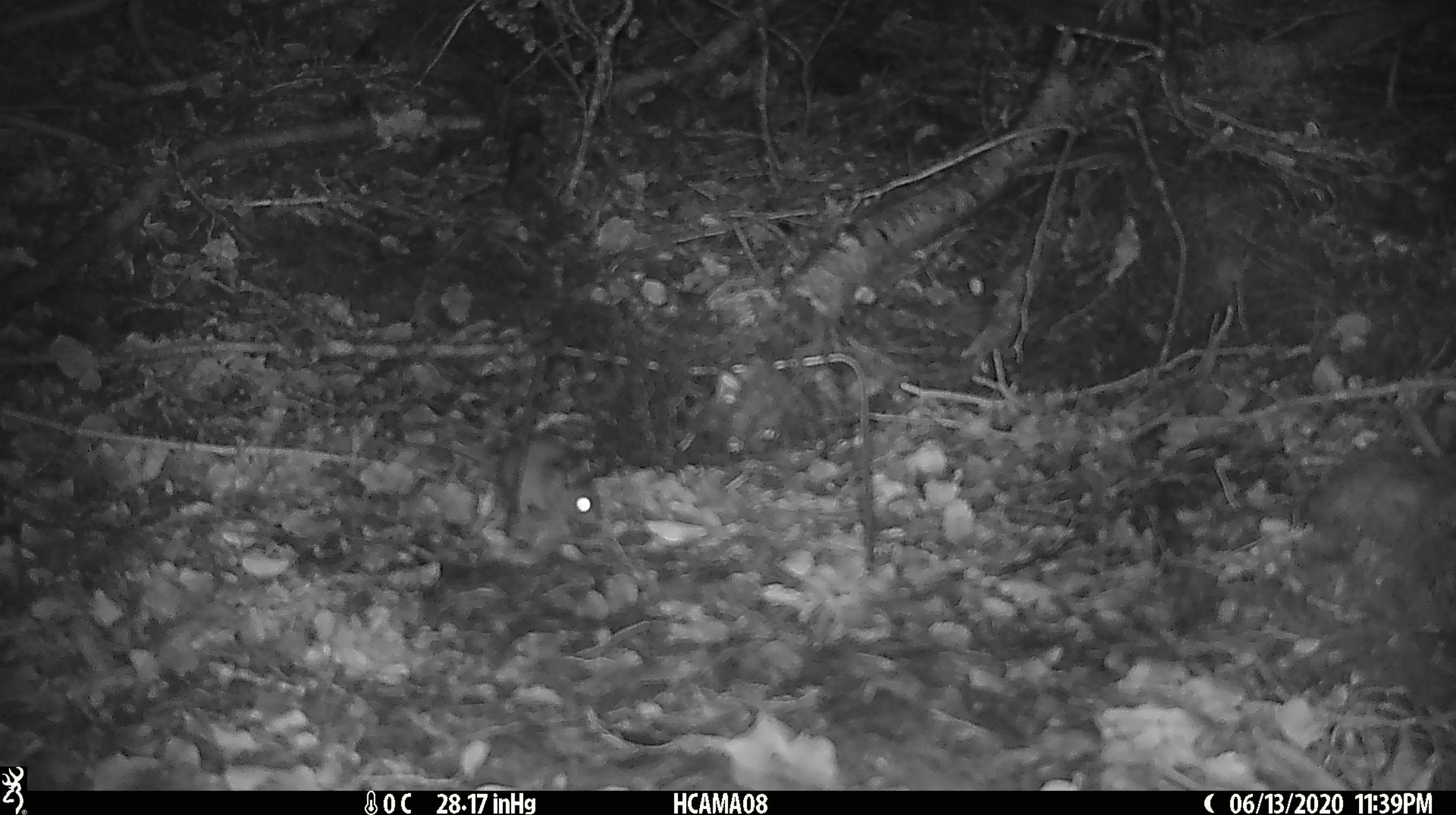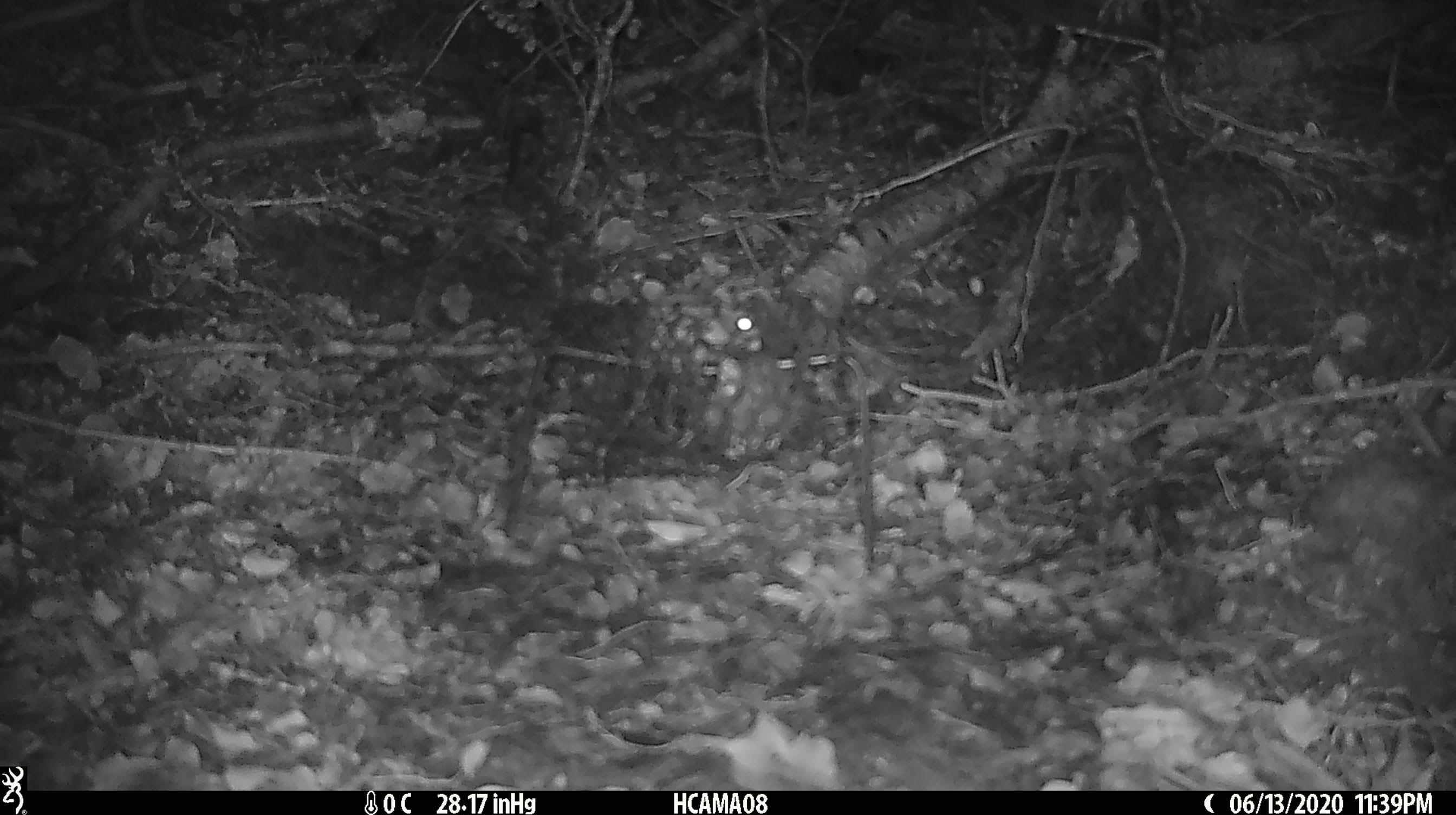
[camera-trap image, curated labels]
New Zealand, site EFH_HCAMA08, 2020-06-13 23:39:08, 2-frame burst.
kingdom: Animalia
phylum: Chordata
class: Mammalia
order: Rodentia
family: Muridae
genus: Mus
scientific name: Mus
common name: mouse